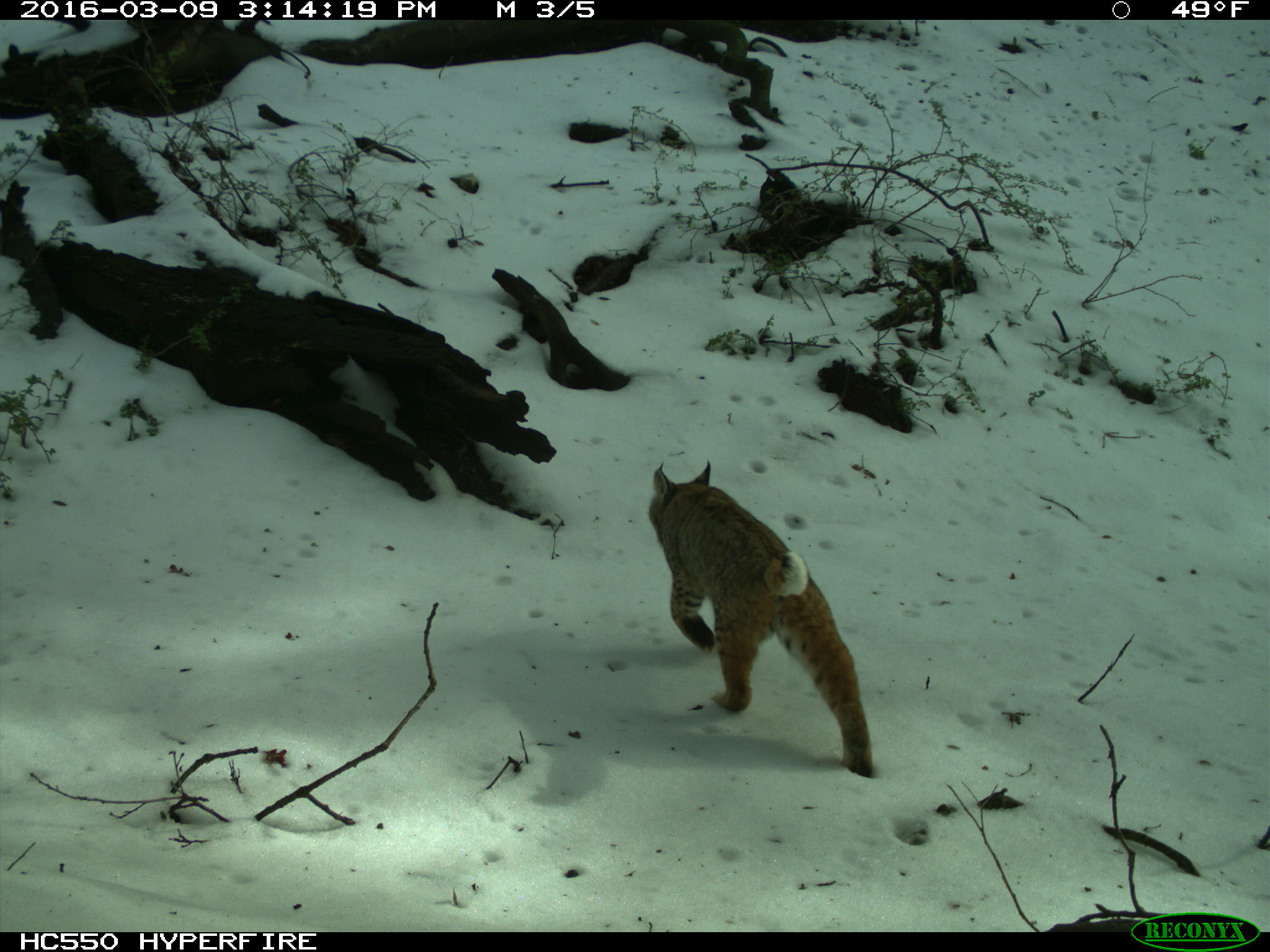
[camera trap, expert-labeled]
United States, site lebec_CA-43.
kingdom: Animalia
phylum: Chordata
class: Mammalia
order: Carnivora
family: Felidae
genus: Lynx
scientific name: Lynx rufus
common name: bobcat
Lynx rufus (bobcat).